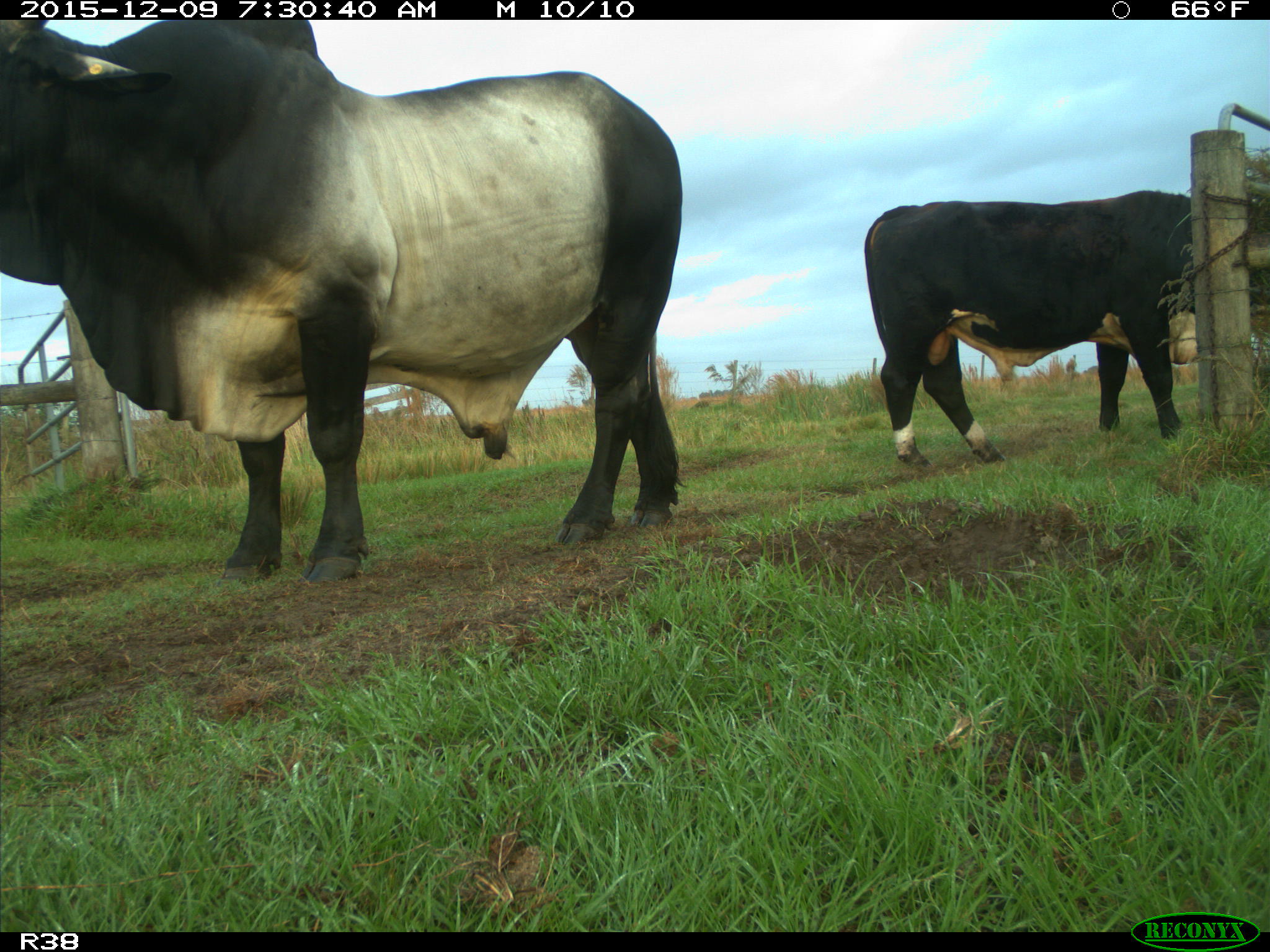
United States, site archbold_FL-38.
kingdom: Animalia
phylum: Chordata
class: Mammalia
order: Artiodactyla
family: Bovidae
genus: Bos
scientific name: Bos taurus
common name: domestic cow